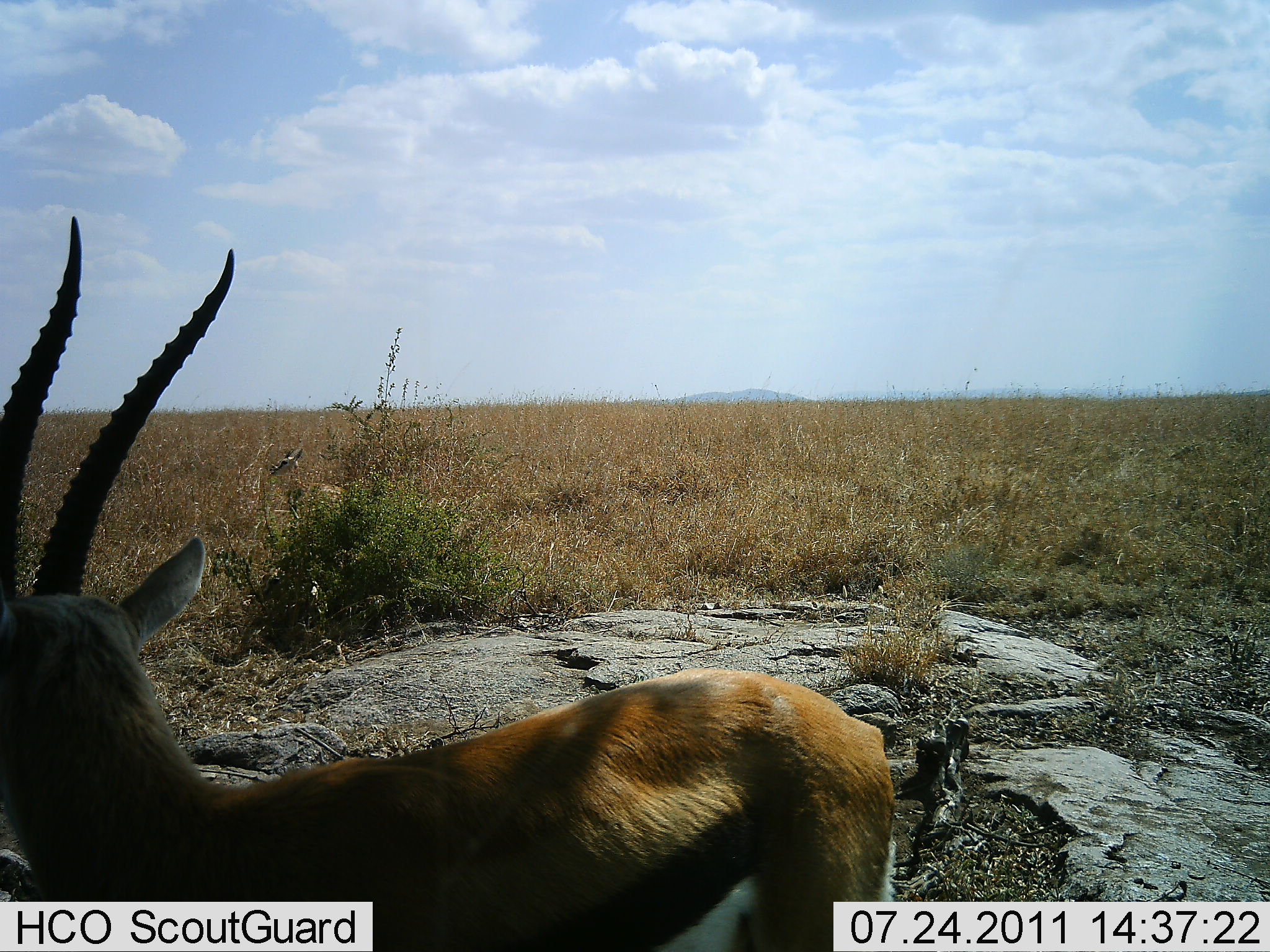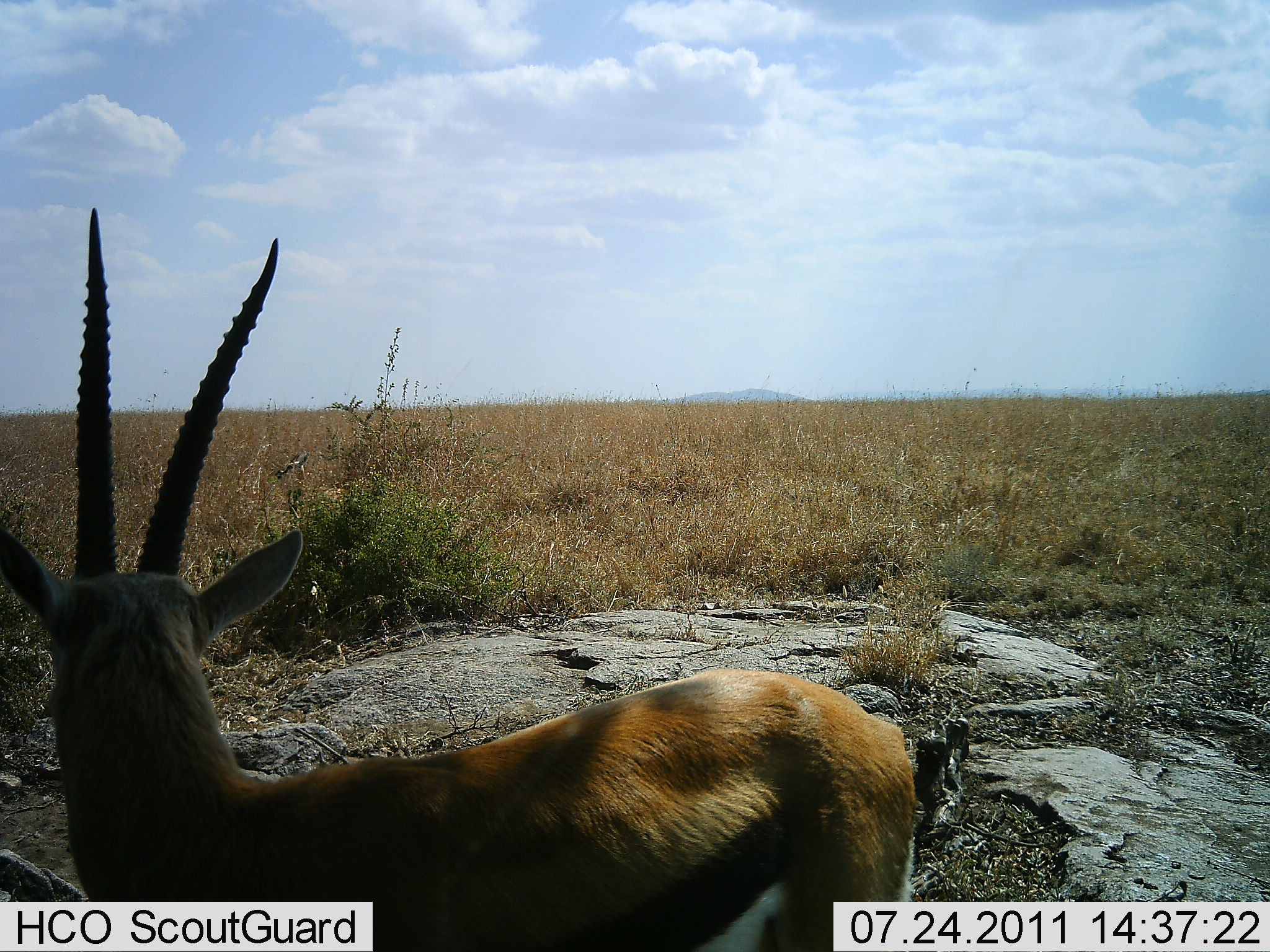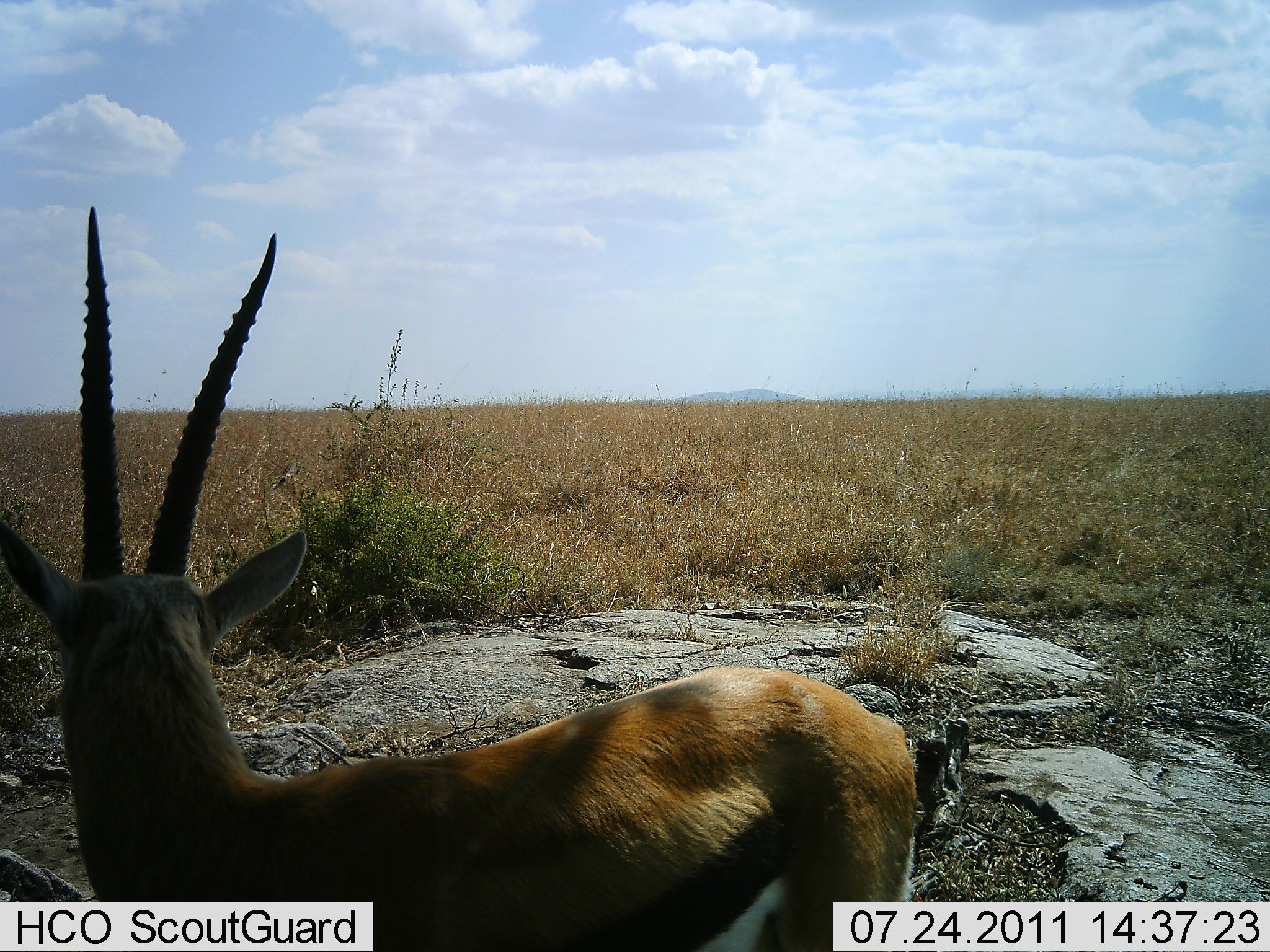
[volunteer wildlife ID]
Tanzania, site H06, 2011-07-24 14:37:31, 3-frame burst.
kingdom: Animalia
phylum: Chordata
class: Mammalia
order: Artiodactyla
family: Bovidae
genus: Eudorcas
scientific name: Eudorcas thomsonii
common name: thomson's gazelle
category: gazellethomsons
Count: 1.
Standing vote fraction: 77%.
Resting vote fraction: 0%.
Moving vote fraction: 15%.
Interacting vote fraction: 0%.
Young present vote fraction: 0%.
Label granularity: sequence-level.